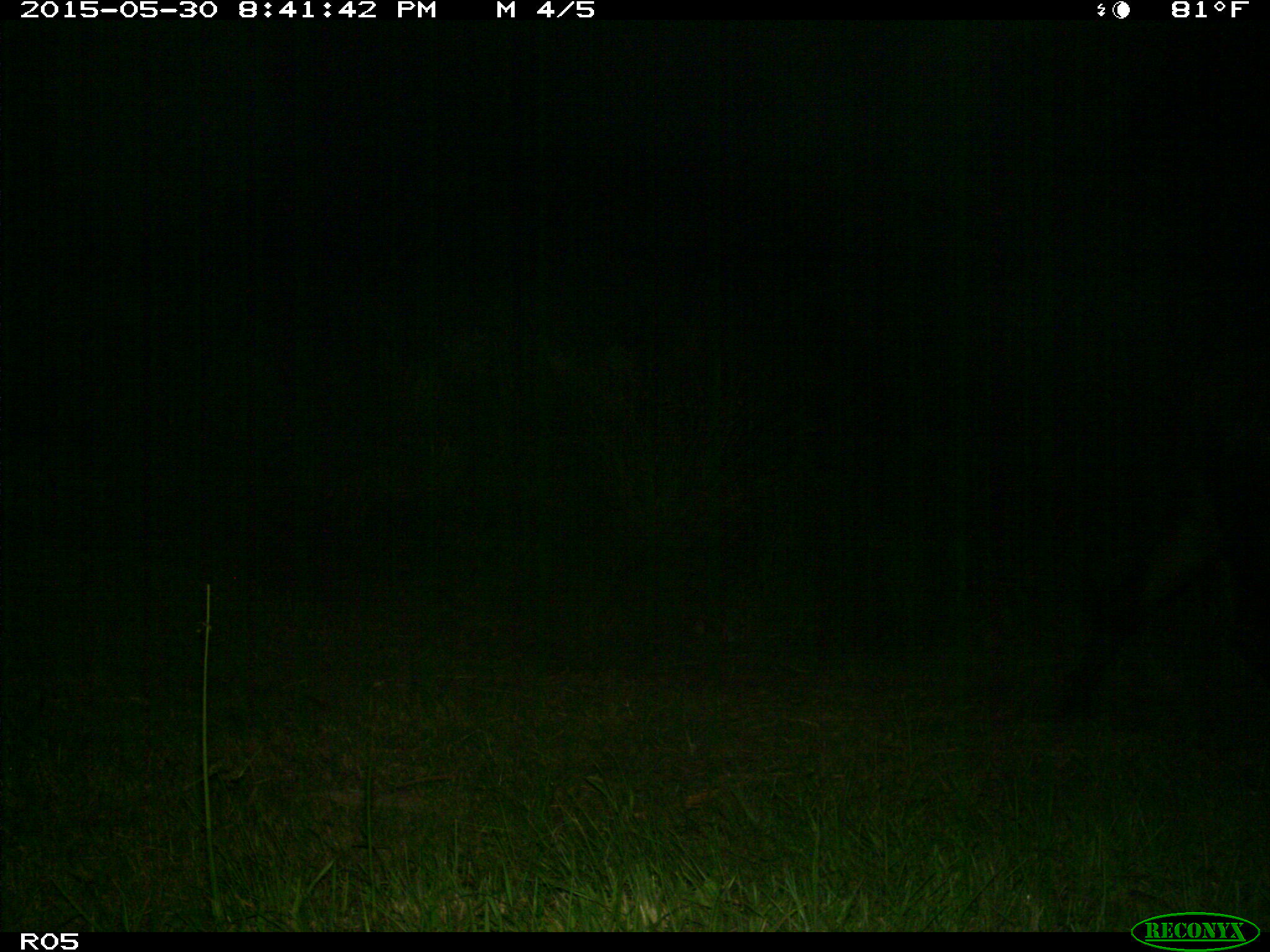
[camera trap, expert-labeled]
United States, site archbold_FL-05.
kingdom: Animalia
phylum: Chordata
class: Mammalia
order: Artiodactyla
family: Bovidae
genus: Bos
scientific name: Bos taurus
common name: domestic cow